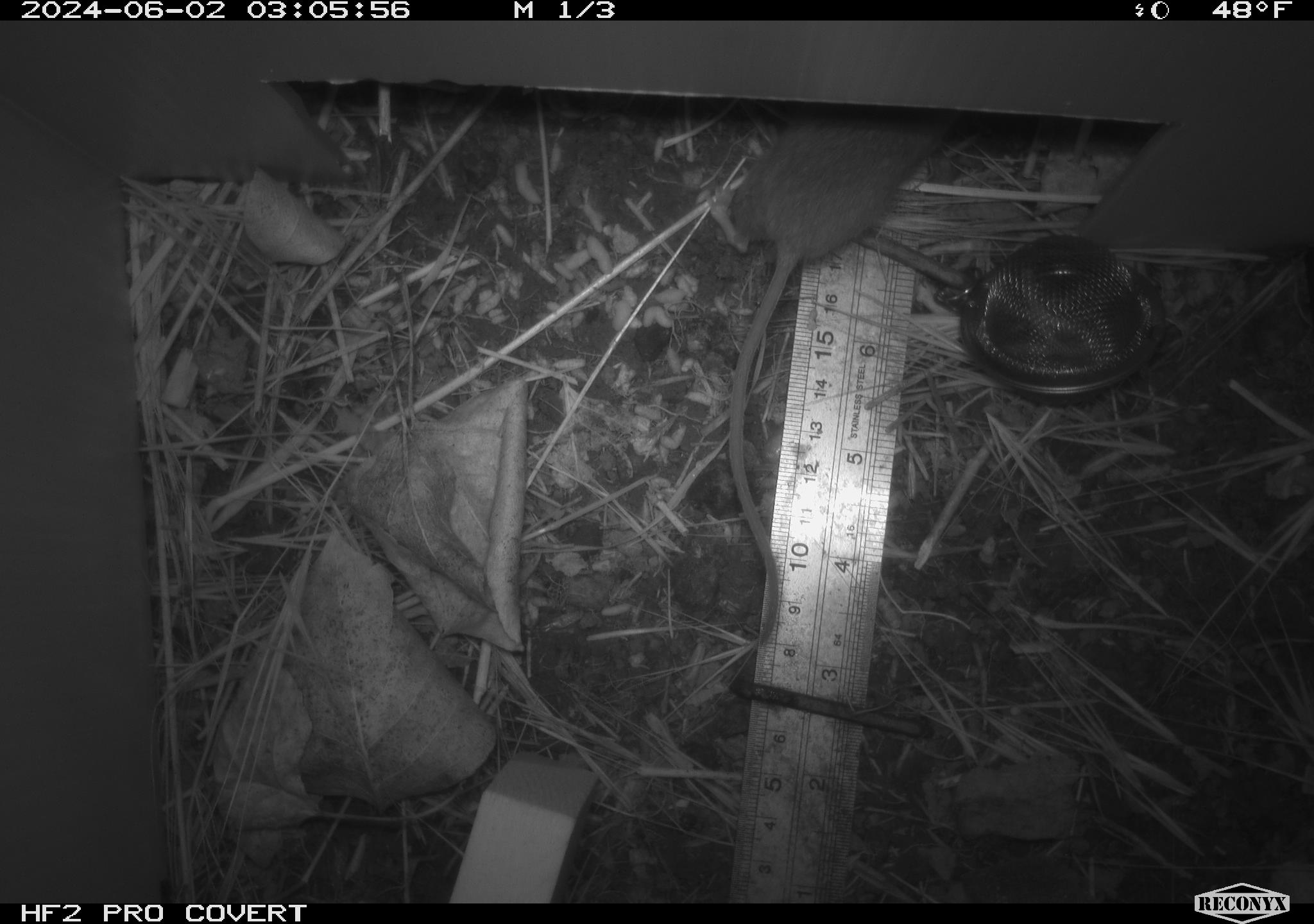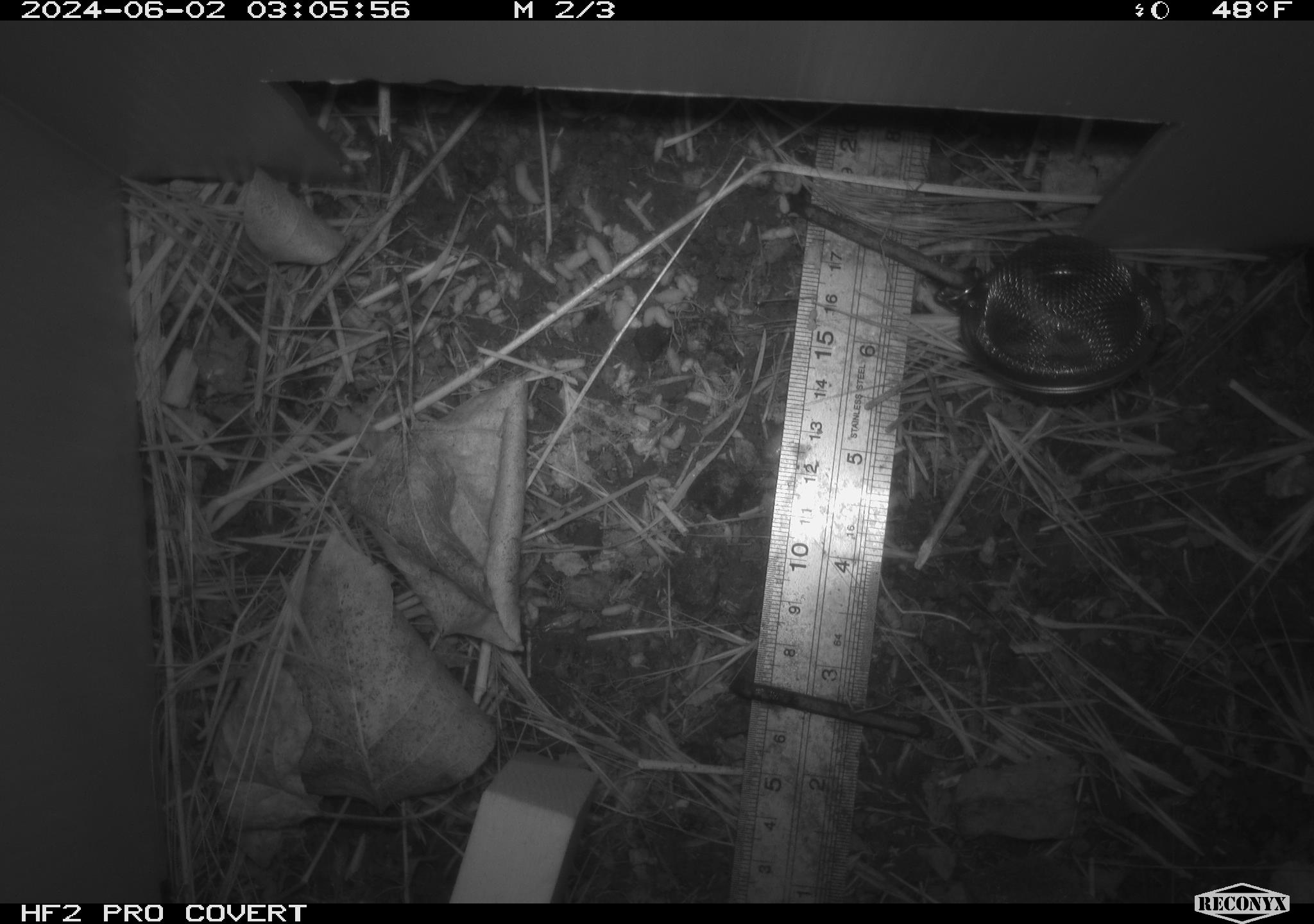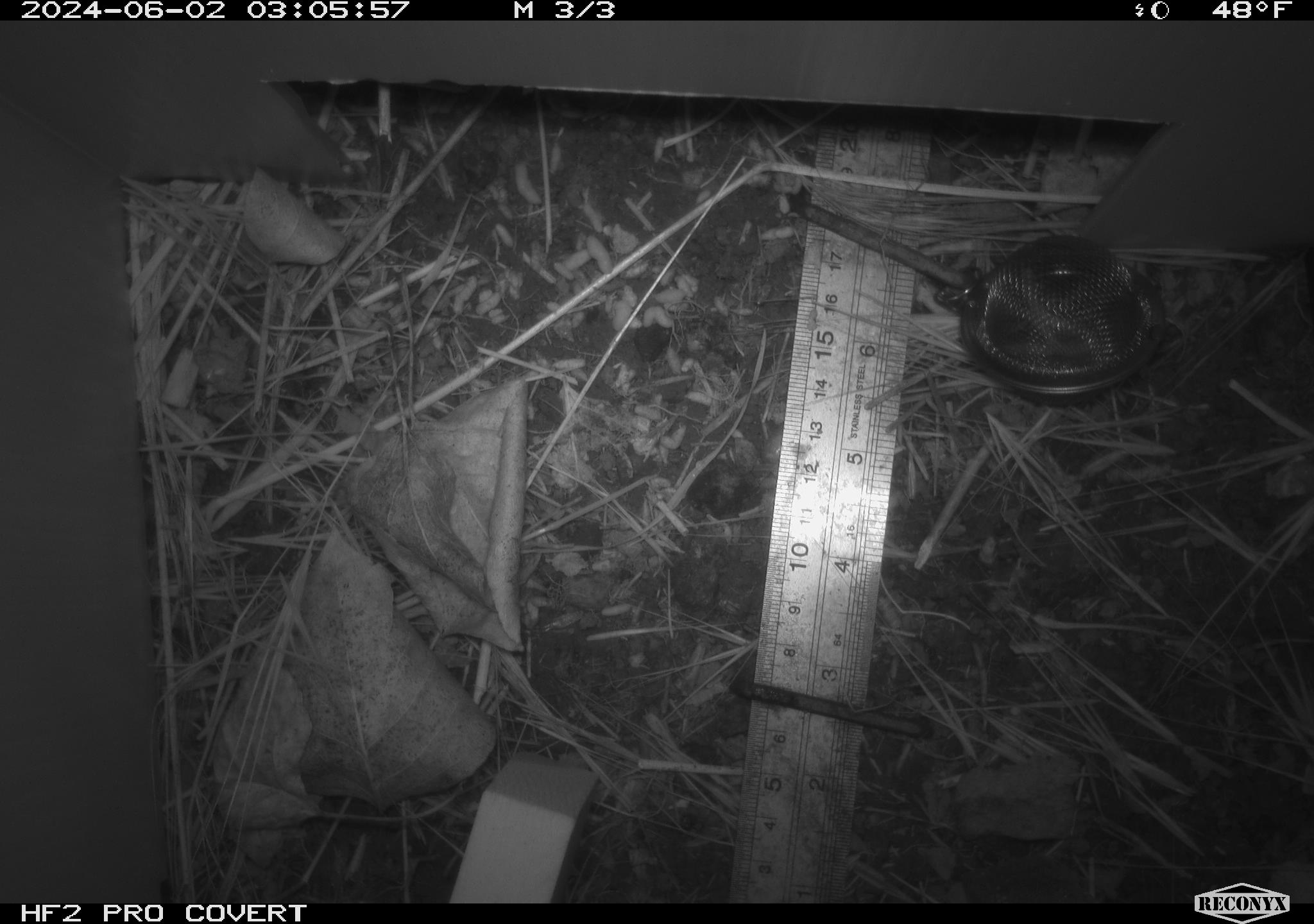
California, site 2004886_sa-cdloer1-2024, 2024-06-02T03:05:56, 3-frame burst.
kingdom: Animalia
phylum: Chordata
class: Mammalia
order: Rodentia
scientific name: Rodentia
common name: mouse species